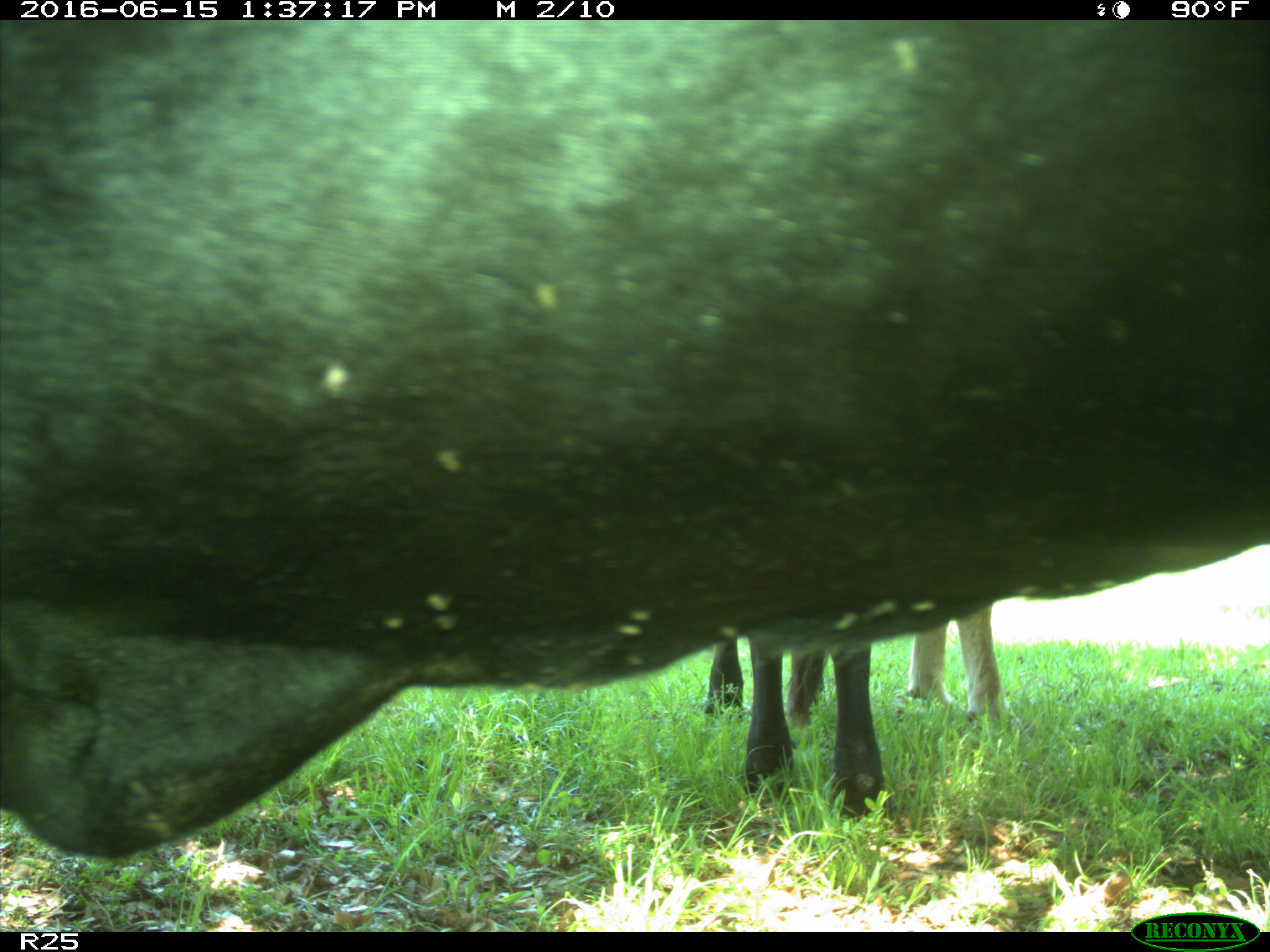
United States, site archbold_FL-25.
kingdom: Animalia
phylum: Chordata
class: Mammalia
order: Artiodactyla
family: Bovidae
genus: Bos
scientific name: Bos taurus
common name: domestic cow